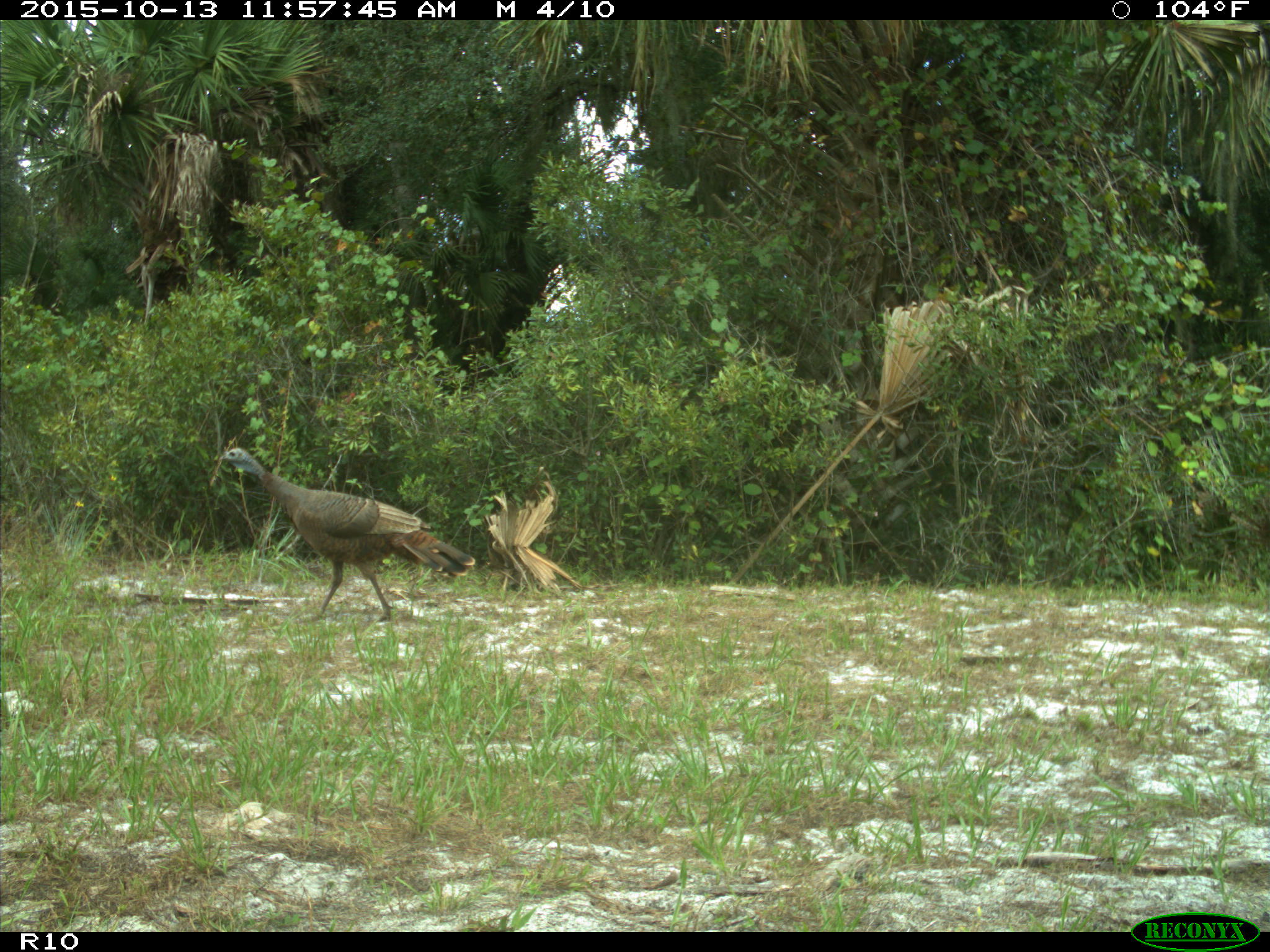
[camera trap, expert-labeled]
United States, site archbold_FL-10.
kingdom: Animalia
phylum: Chordata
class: Aves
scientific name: Aves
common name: birds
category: unidentified bird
Unidentified bird (birds) (Aves).